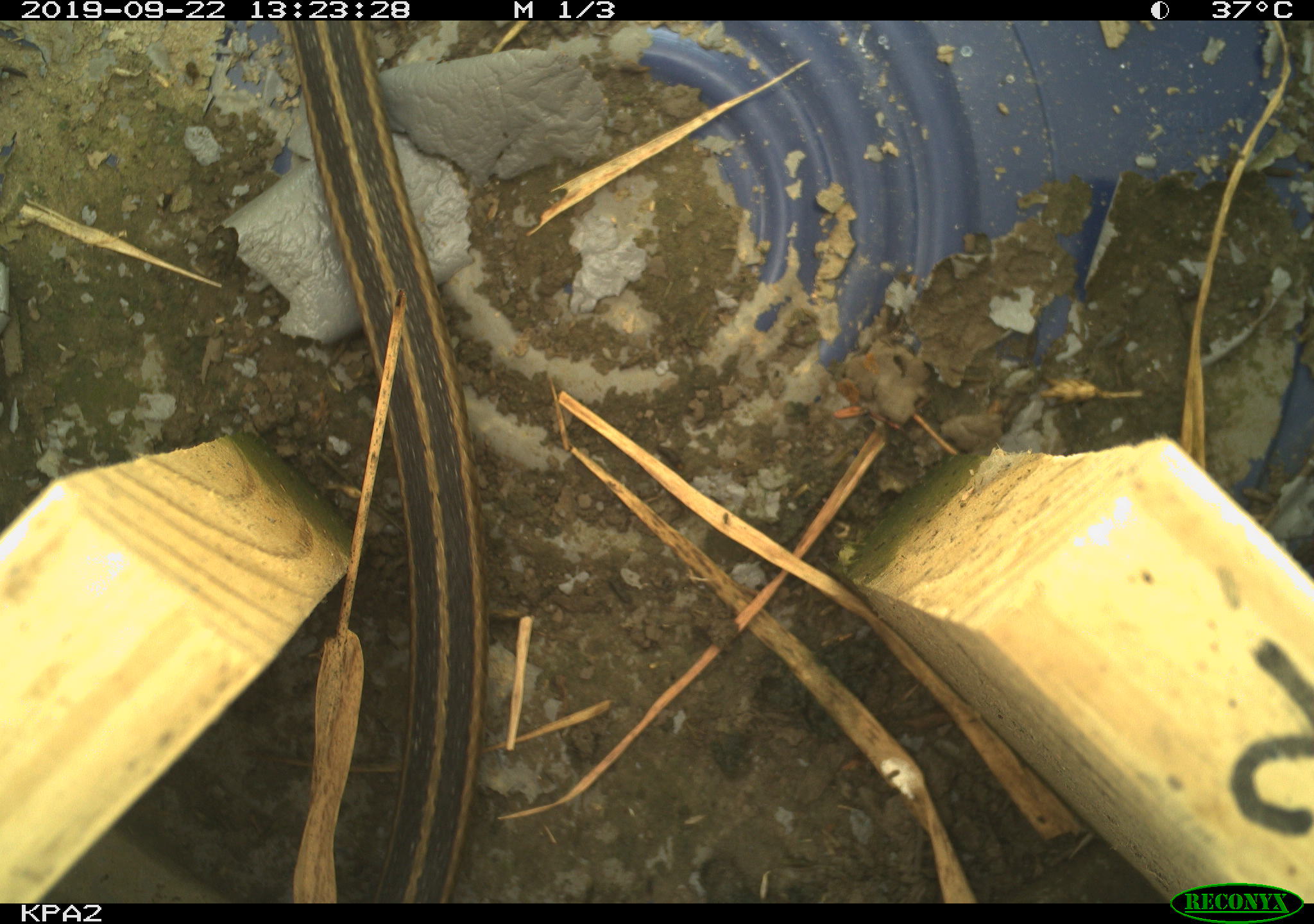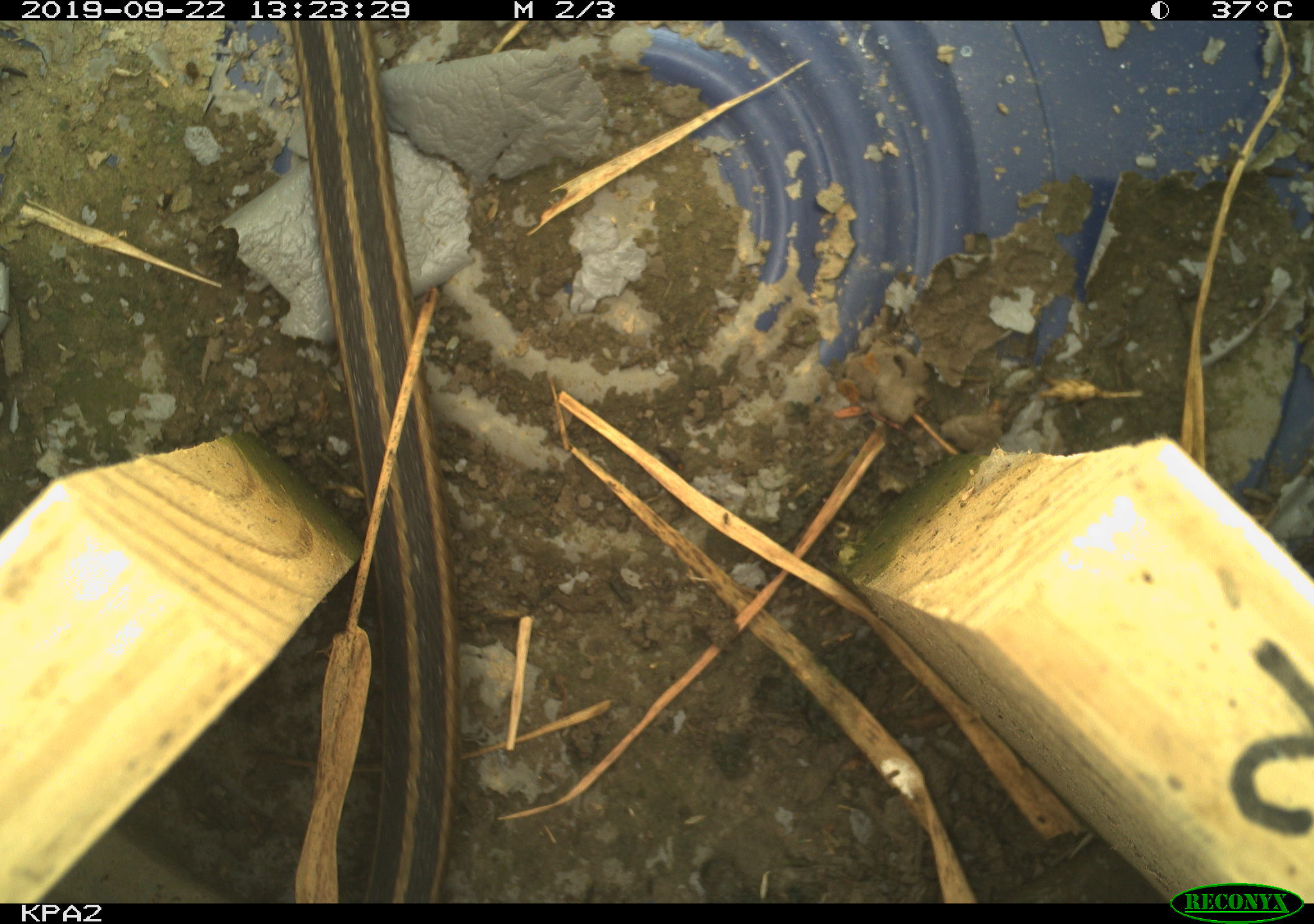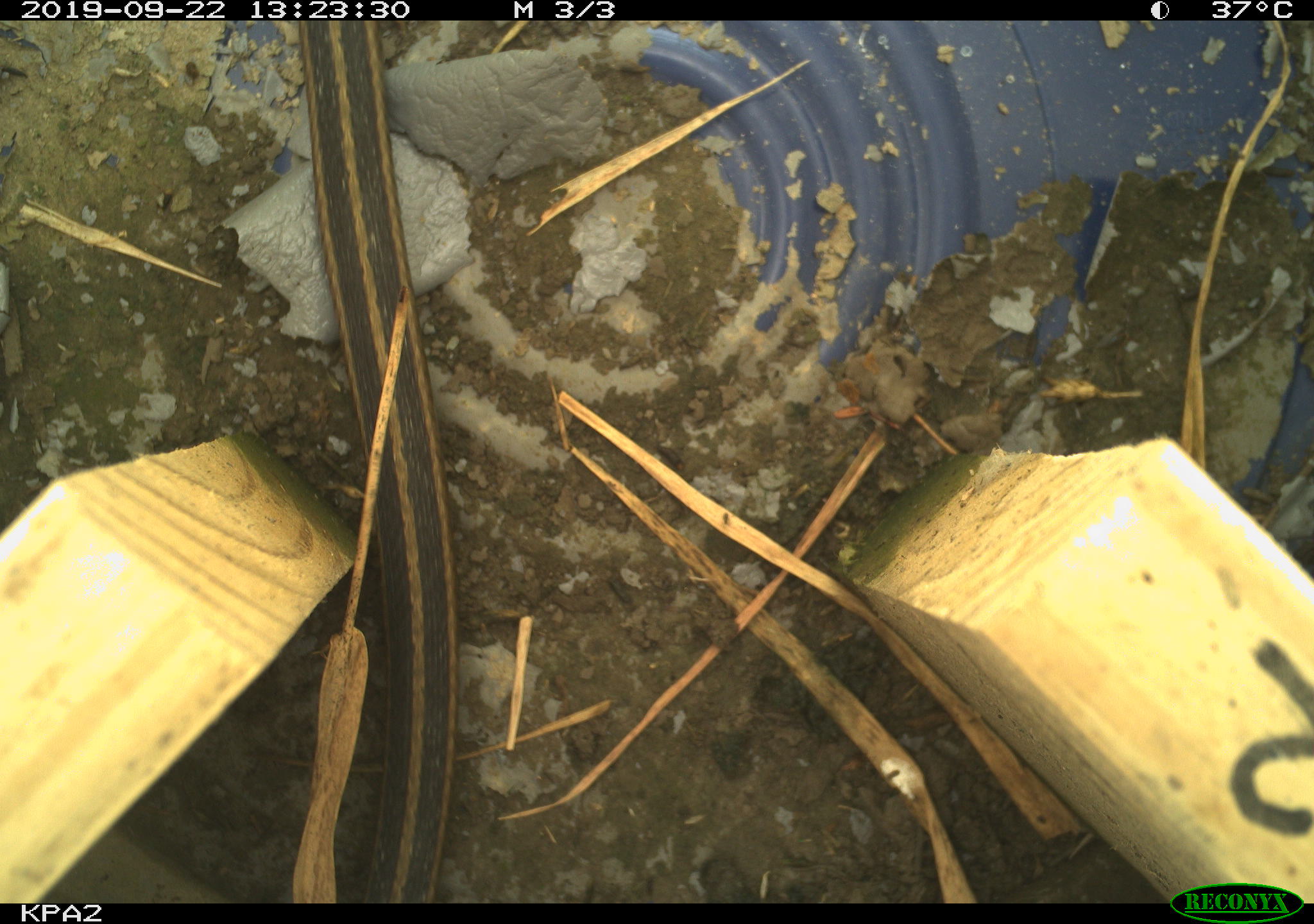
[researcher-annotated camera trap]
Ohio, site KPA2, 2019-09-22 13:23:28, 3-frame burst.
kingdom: Animalia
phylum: Chordata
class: Reptilia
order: Squamata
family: Colubridae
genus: Thamnophis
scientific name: Thamnophis sirtalis sirtalis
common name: eastern gartersnake